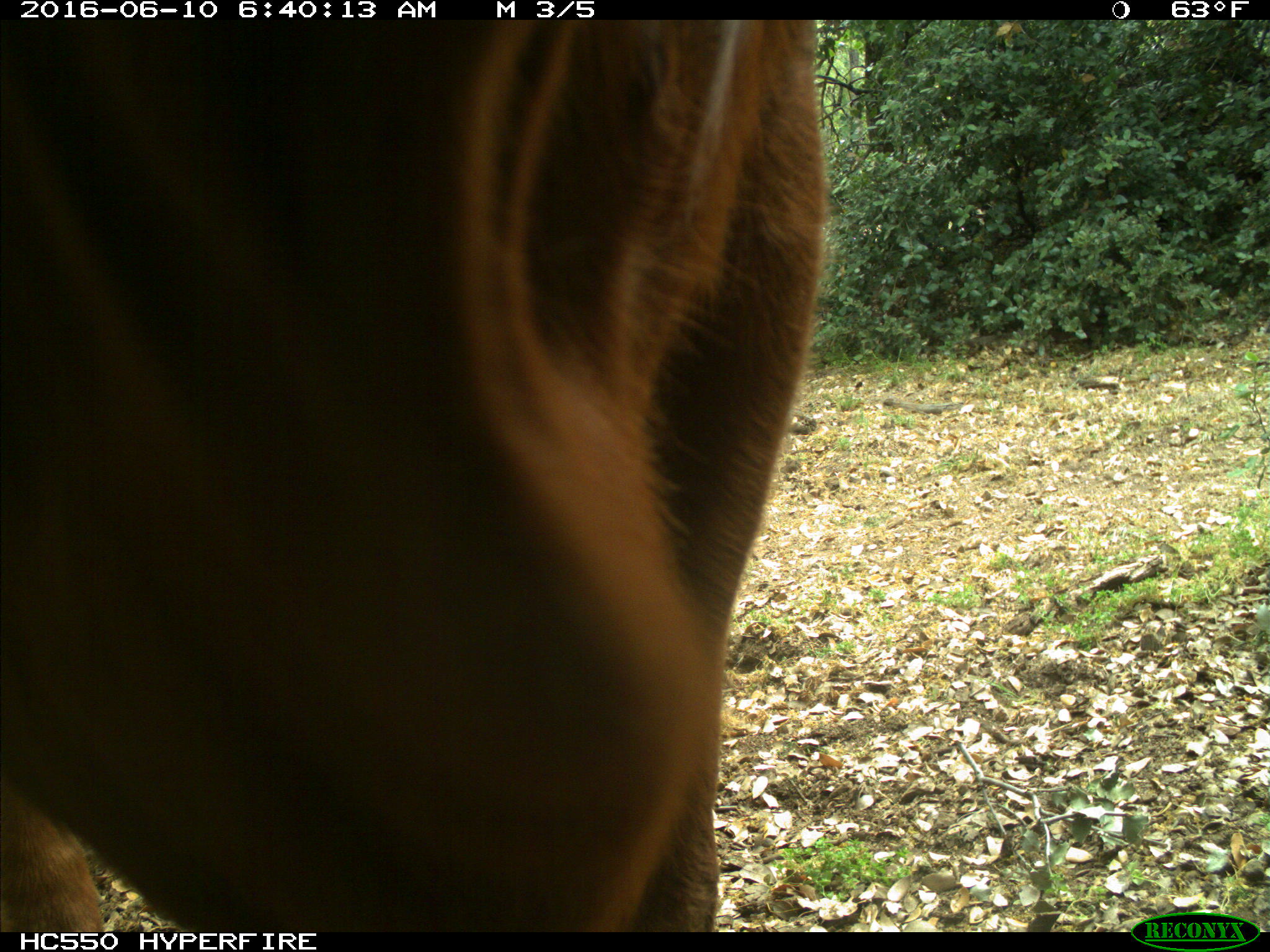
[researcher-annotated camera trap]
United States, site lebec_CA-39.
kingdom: Animalia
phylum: Chordata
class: Mammalia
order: Artiodactyla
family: Bovidae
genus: Bos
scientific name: Bos taurus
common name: domestic cow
Bos taurus (domestic cow).